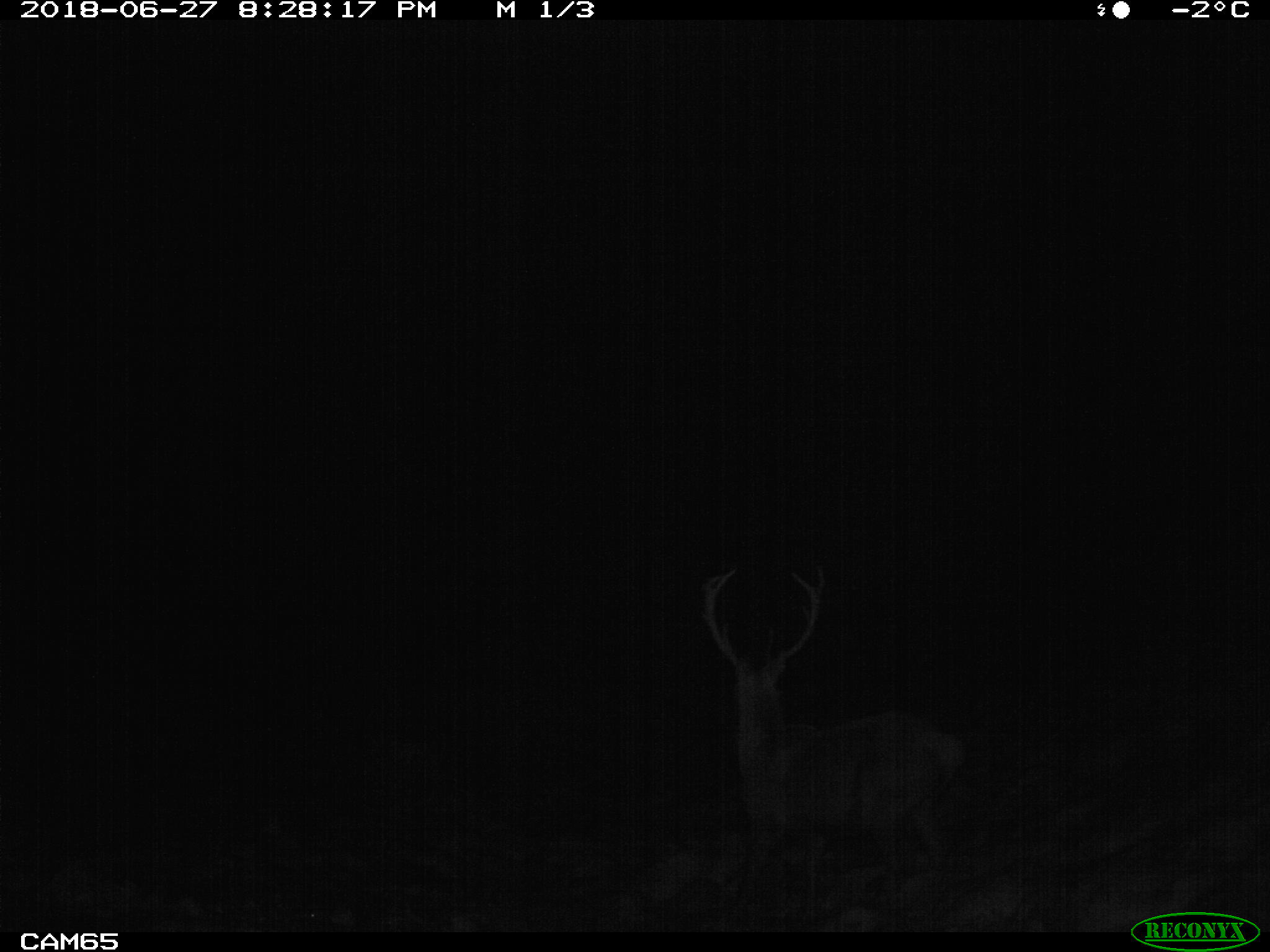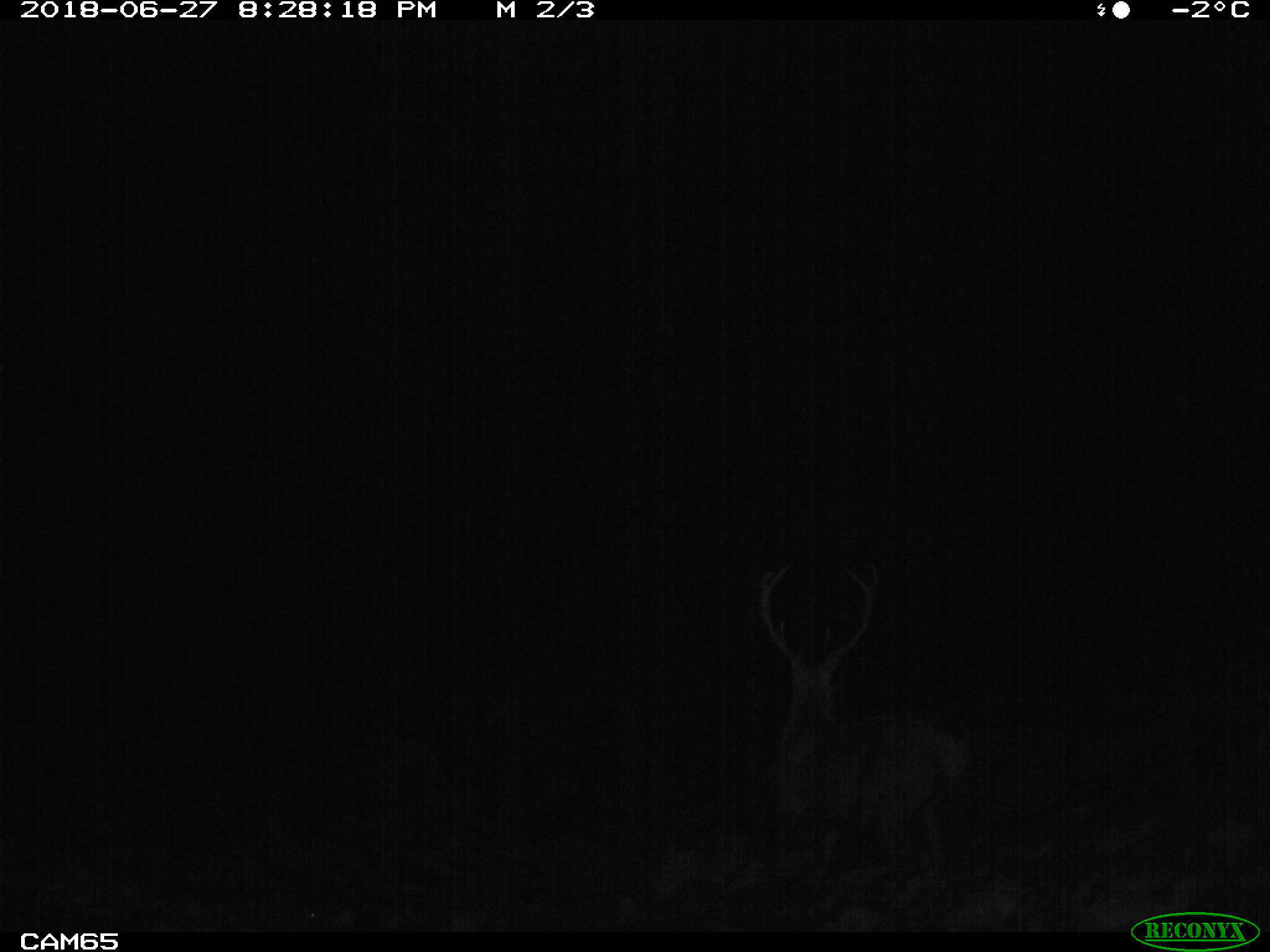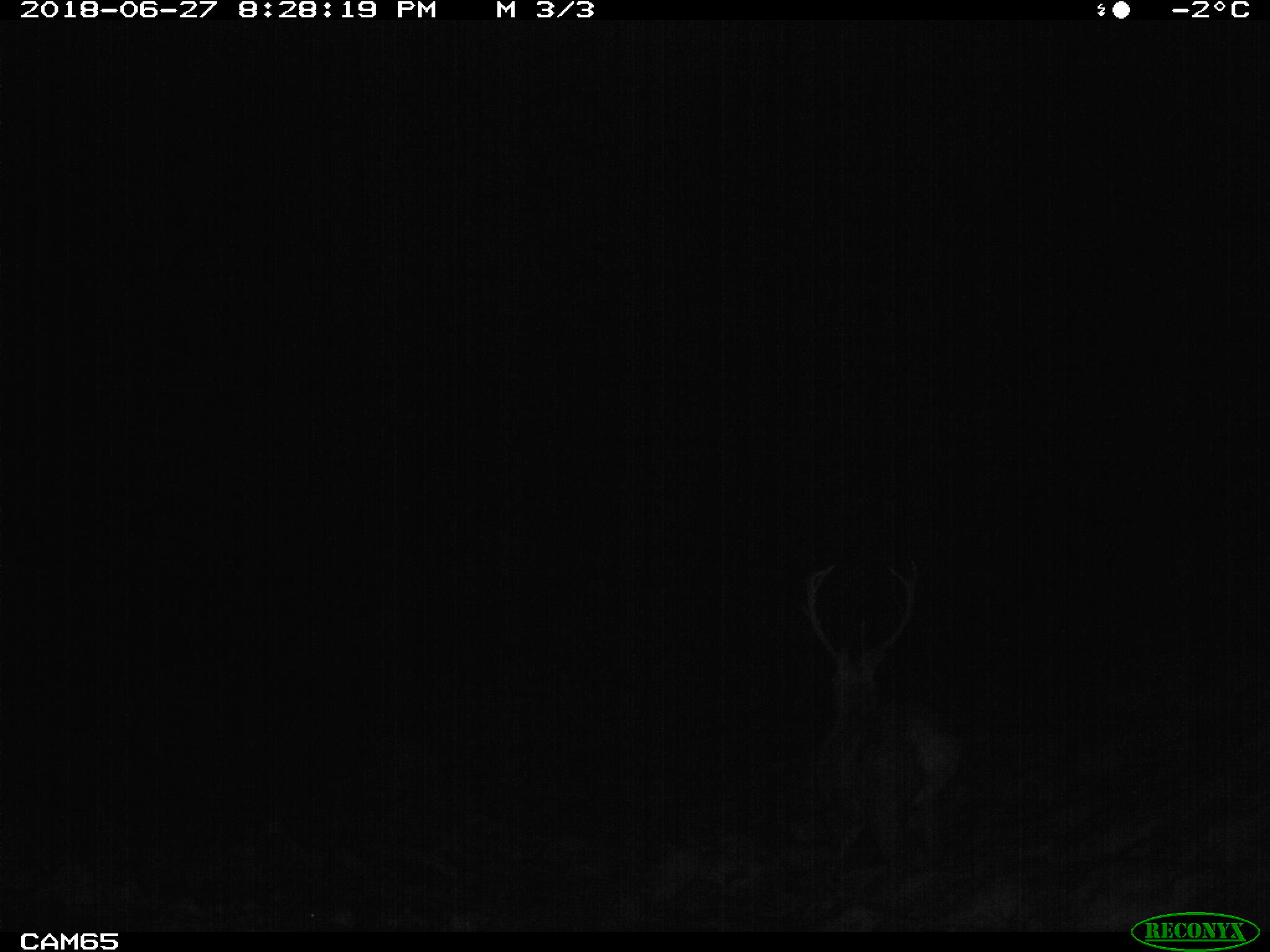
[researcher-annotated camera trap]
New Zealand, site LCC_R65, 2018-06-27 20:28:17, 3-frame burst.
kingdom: Animalia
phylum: Chordata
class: Mammalia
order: Artiodactyla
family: Cervidae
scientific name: Cervidae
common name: deer